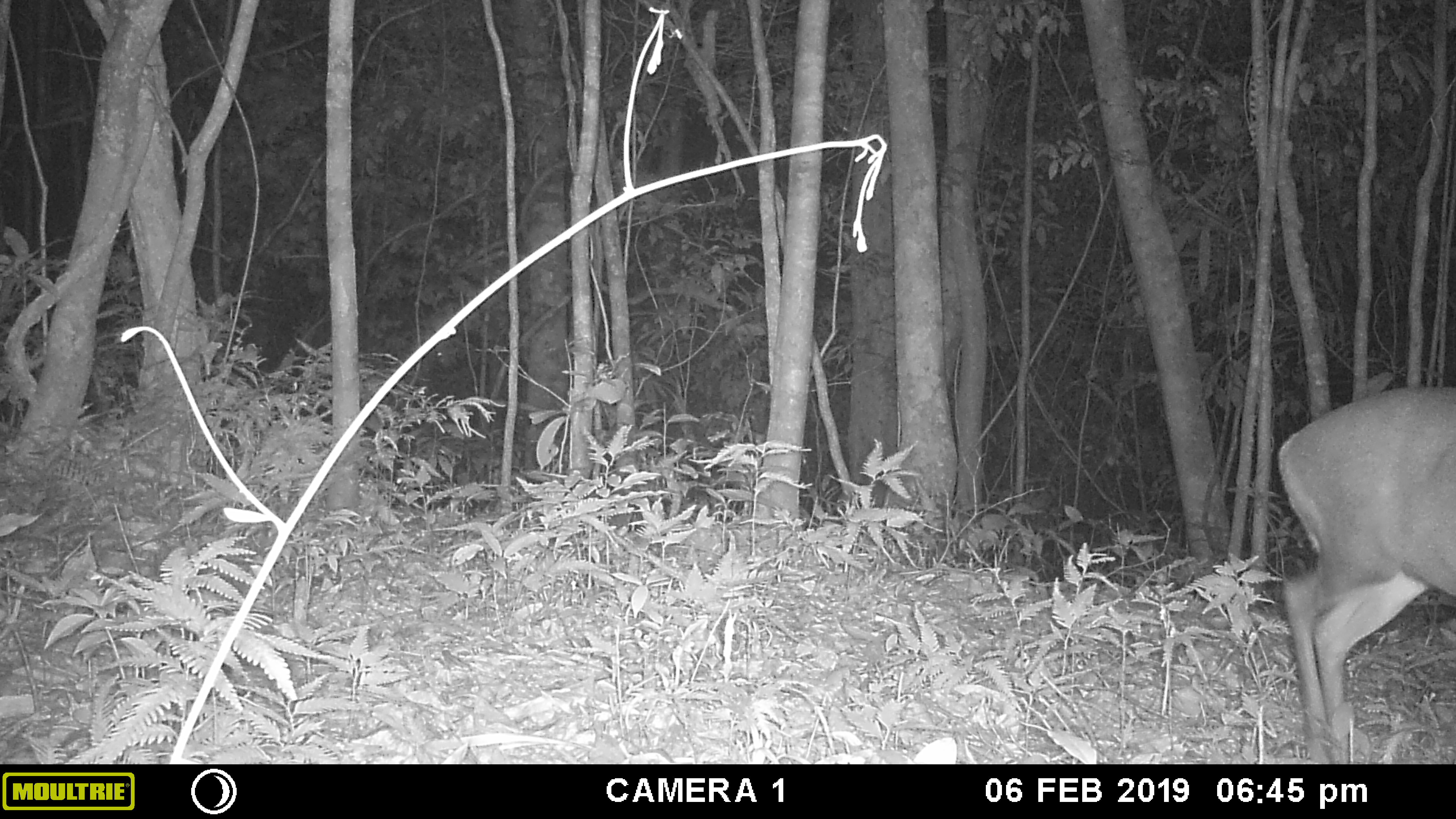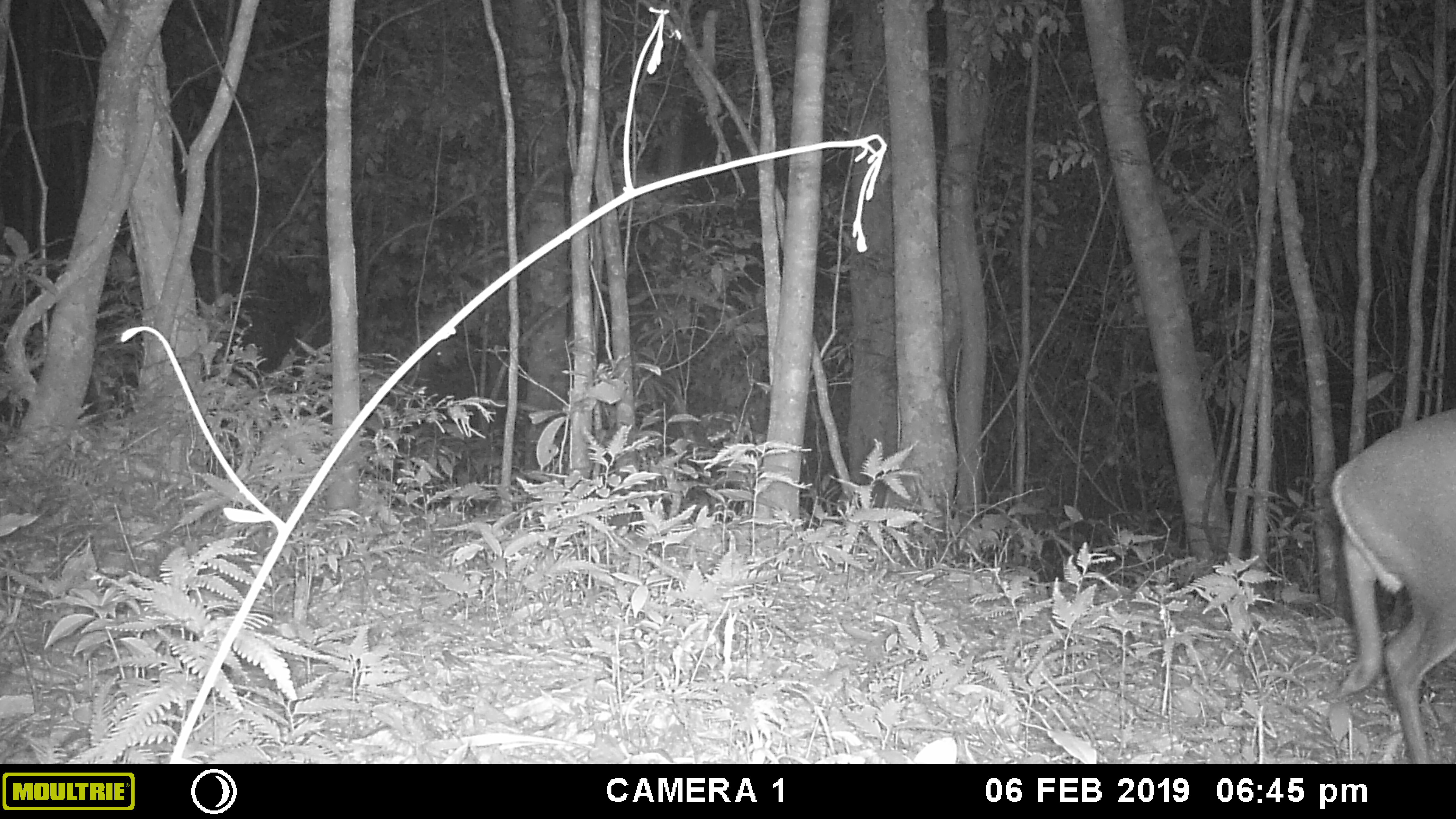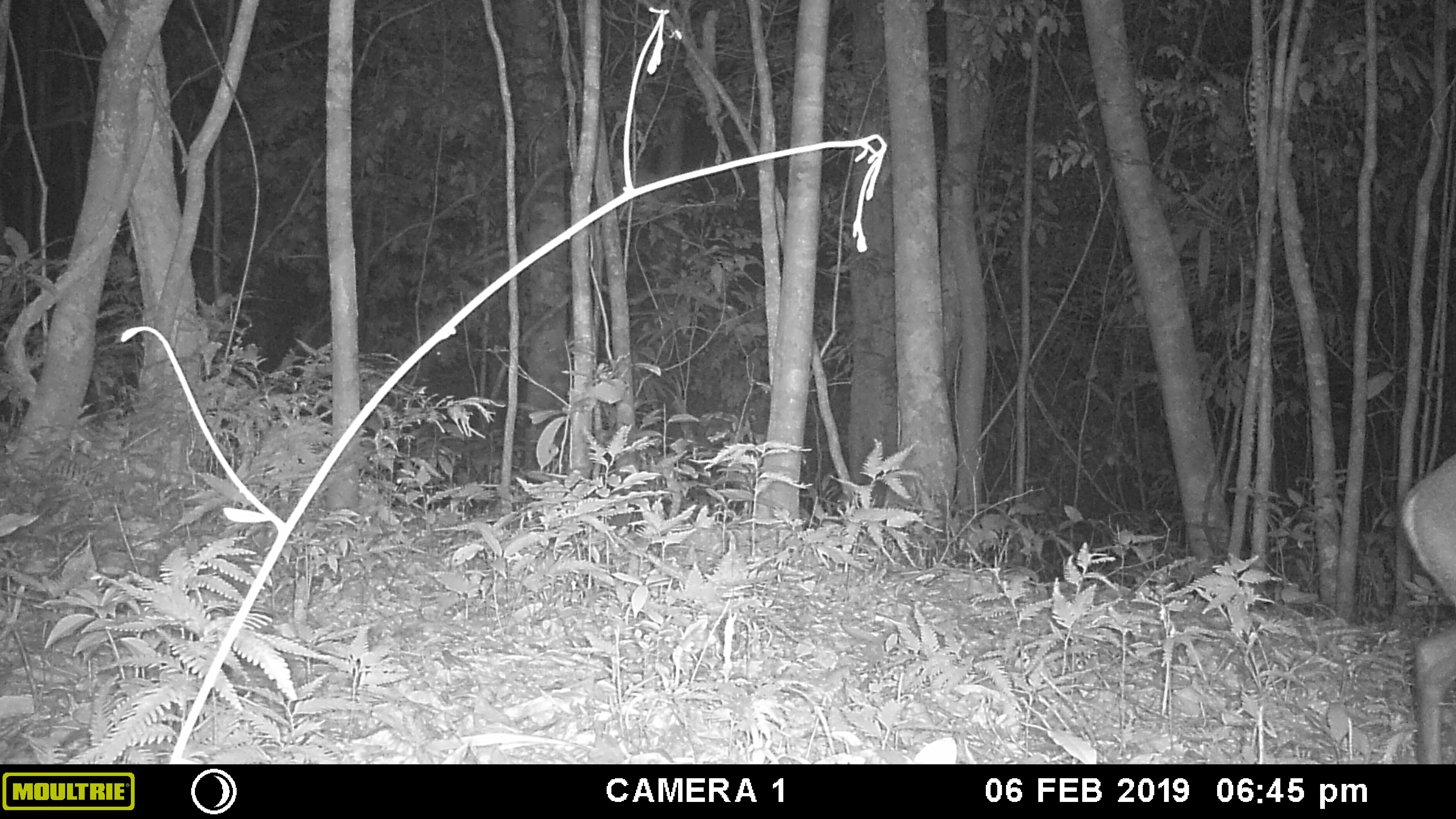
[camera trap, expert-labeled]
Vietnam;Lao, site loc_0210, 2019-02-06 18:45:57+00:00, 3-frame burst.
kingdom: Animalia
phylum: Chordata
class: Mammalia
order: Artiodactyla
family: Cervidae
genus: Muntiacus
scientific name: Muntiacus rooseveltorum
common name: roosevelt's muntjac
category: roosevelts muntjac group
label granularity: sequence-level